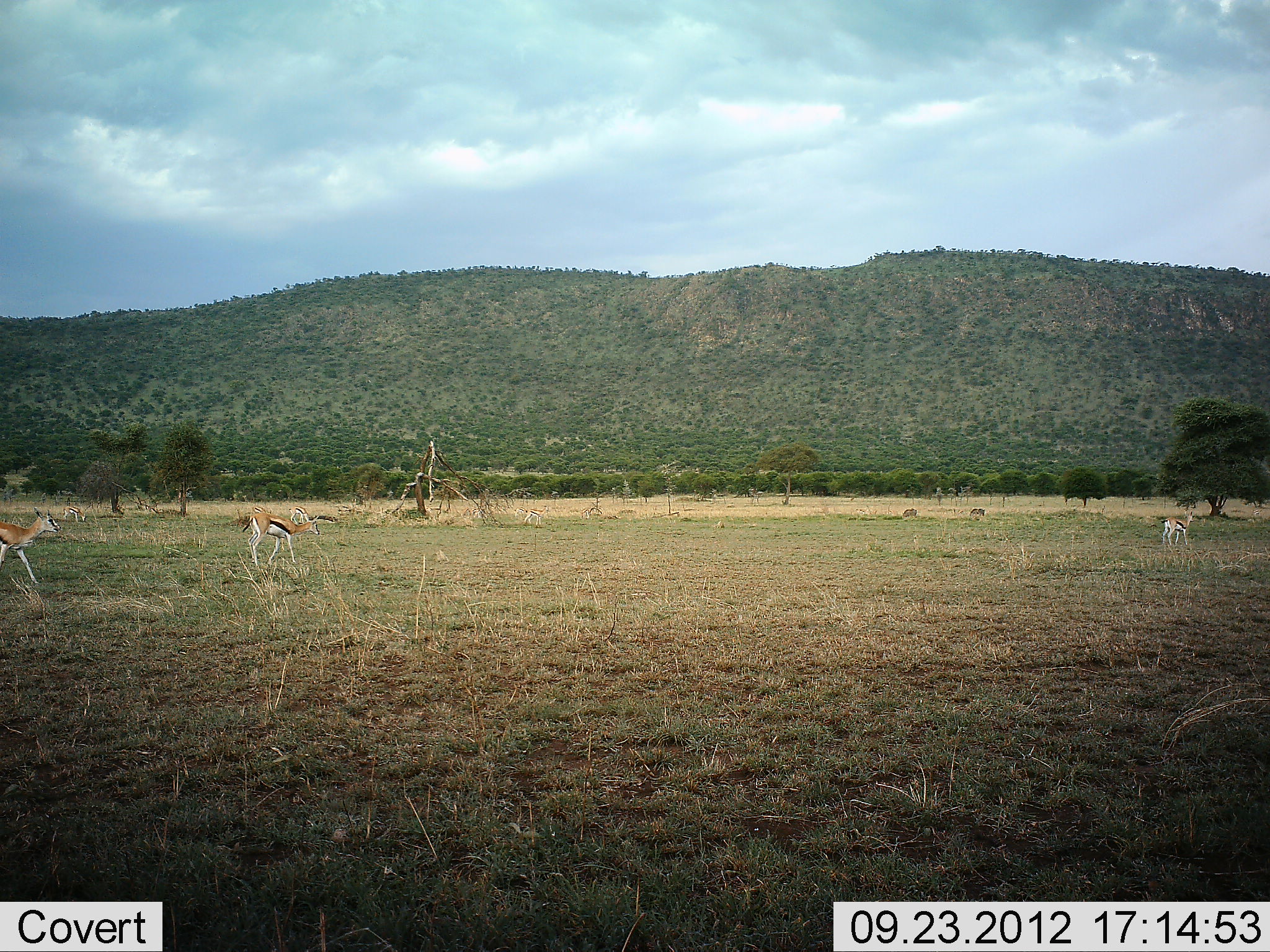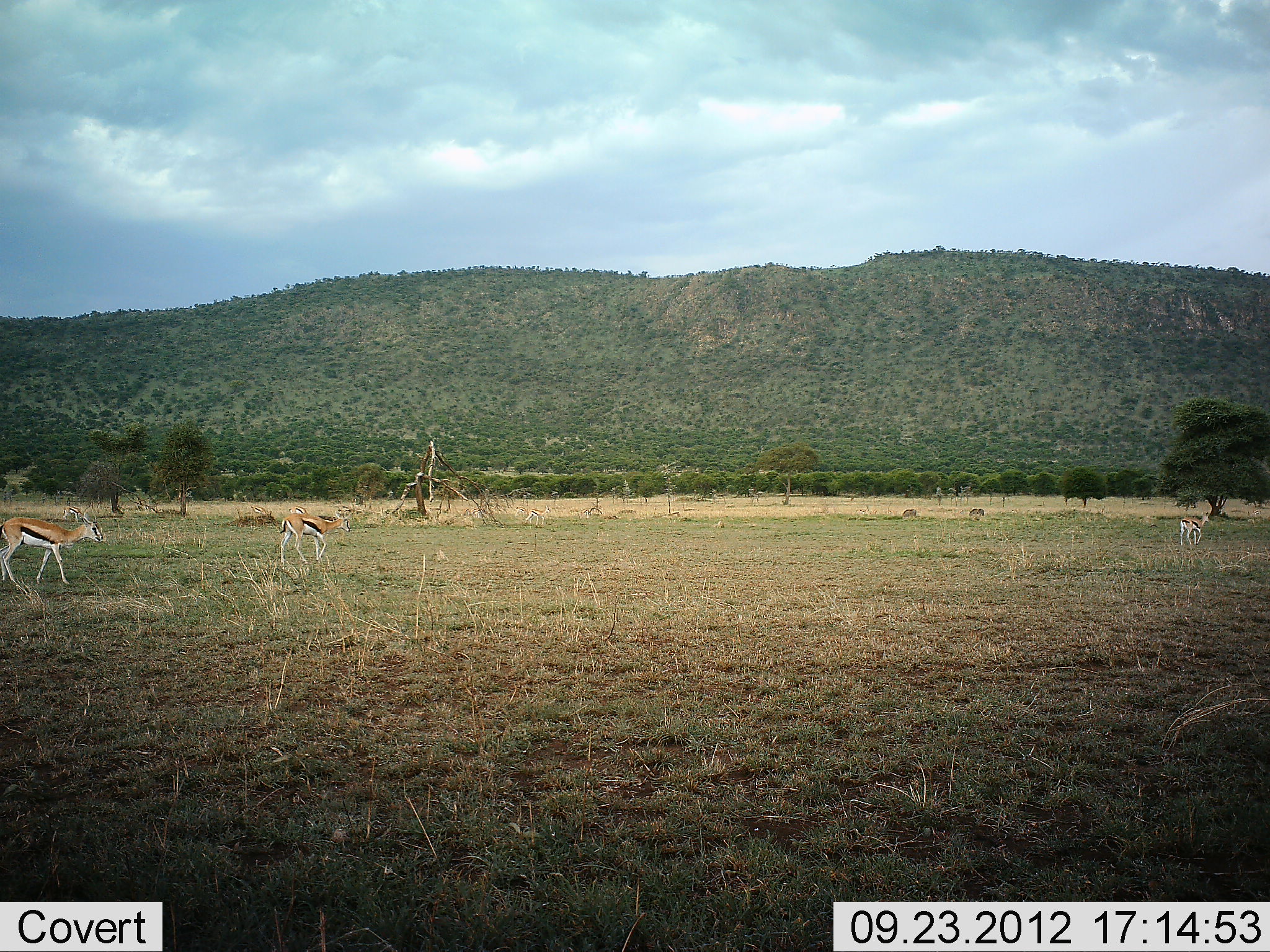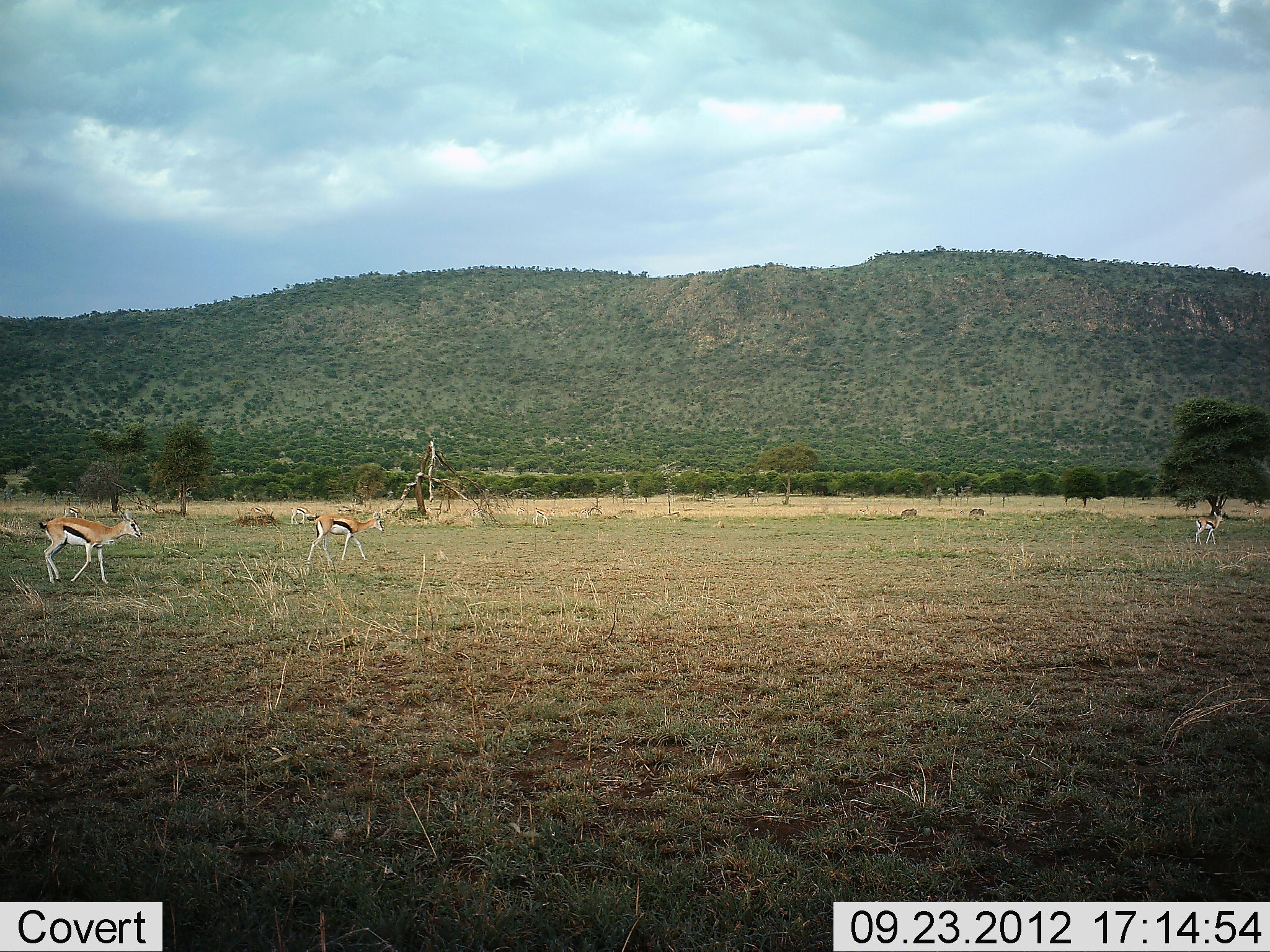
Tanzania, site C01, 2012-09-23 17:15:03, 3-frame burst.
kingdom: Animalia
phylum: Chordata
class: Mammalia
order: Artiodactyla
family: Bovidae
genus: Eudorcas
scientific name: Eudorcas thomsonii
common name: thomson's gazelle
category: gazellethomsons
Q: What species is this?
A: Gazellethomsons (thomson's gazelle) (Eudorcas thomsonii).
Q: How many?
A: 3.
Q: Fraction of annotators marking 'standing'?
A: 0%.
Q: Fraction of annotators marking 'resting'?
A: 0%.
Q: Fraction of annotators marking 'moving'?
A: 100%.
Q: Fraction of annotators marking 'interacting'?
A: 0%.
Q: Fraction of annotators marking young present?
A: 0%.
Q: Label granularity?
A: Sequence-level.